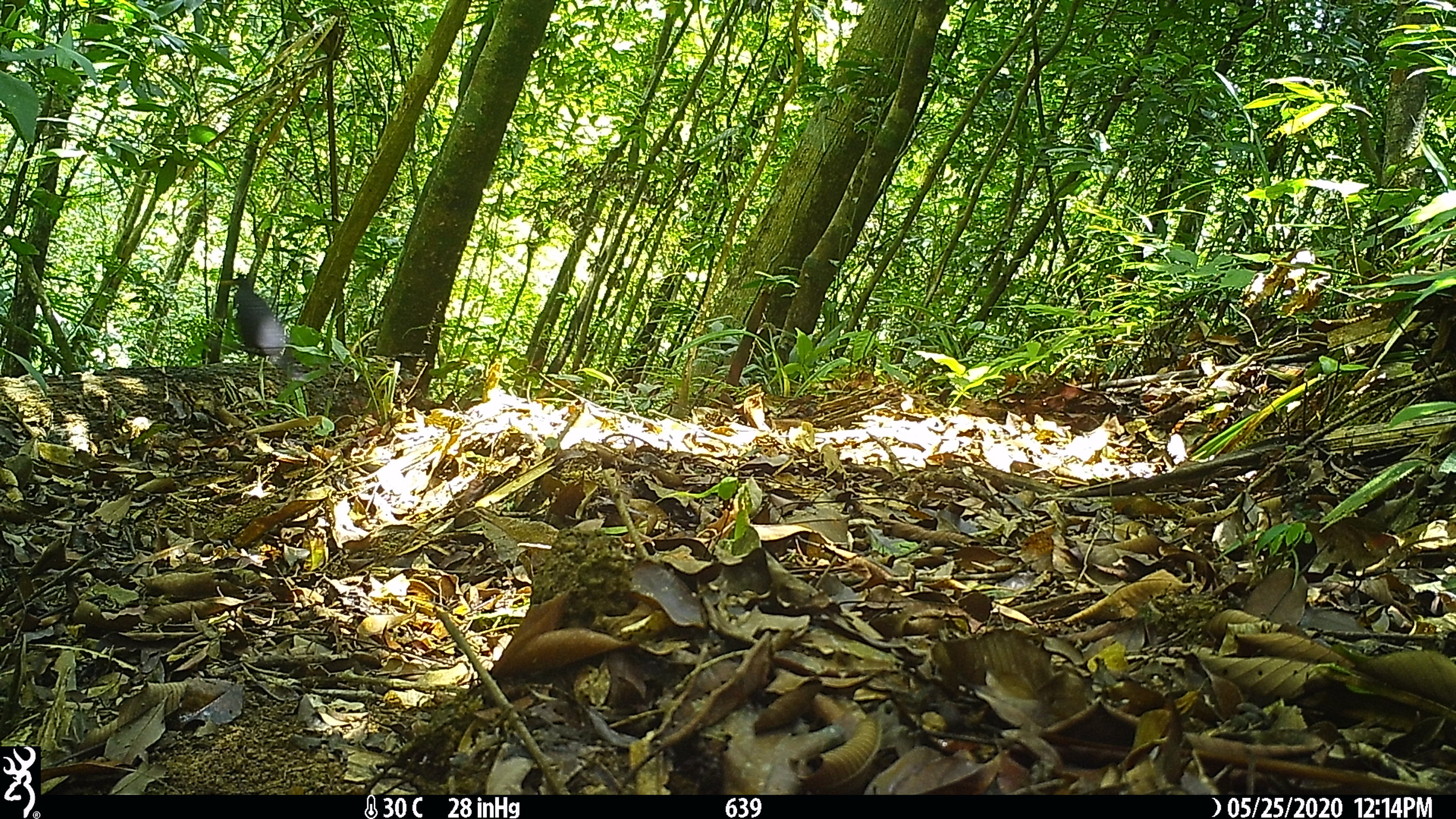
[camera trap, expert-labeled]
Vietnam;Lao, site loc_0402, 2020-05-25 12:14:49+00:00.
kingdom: Animalia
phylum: Chordata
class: Aves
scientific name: Aves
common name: bird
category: unidentified bird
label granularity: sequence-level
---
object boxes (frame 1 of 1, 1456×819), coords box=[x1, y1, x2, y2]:
unidentified bird: box=[220, 274, 306, 381]